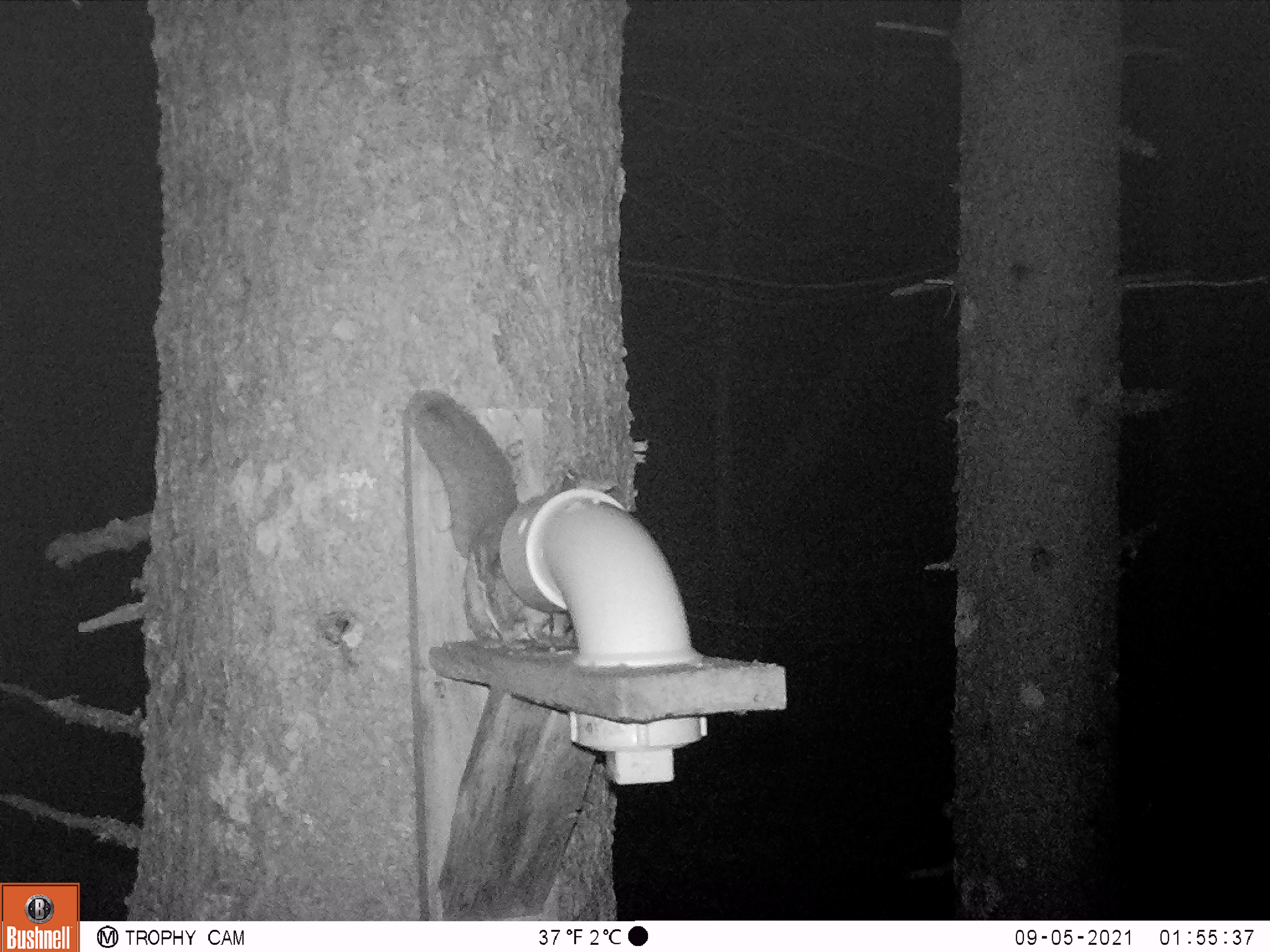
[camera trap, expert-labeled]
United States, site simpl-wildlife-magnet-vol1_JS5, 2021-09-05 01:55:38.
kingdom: Animalia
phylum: Chordata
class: Mammalia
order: Rodentia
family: Sciuridae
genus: Glaucomys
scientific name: Glaucomys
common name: flying squirrel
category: flying squirrel sp.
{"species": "flying squirrel sp. (flying squirrel) (Glaucomys)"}